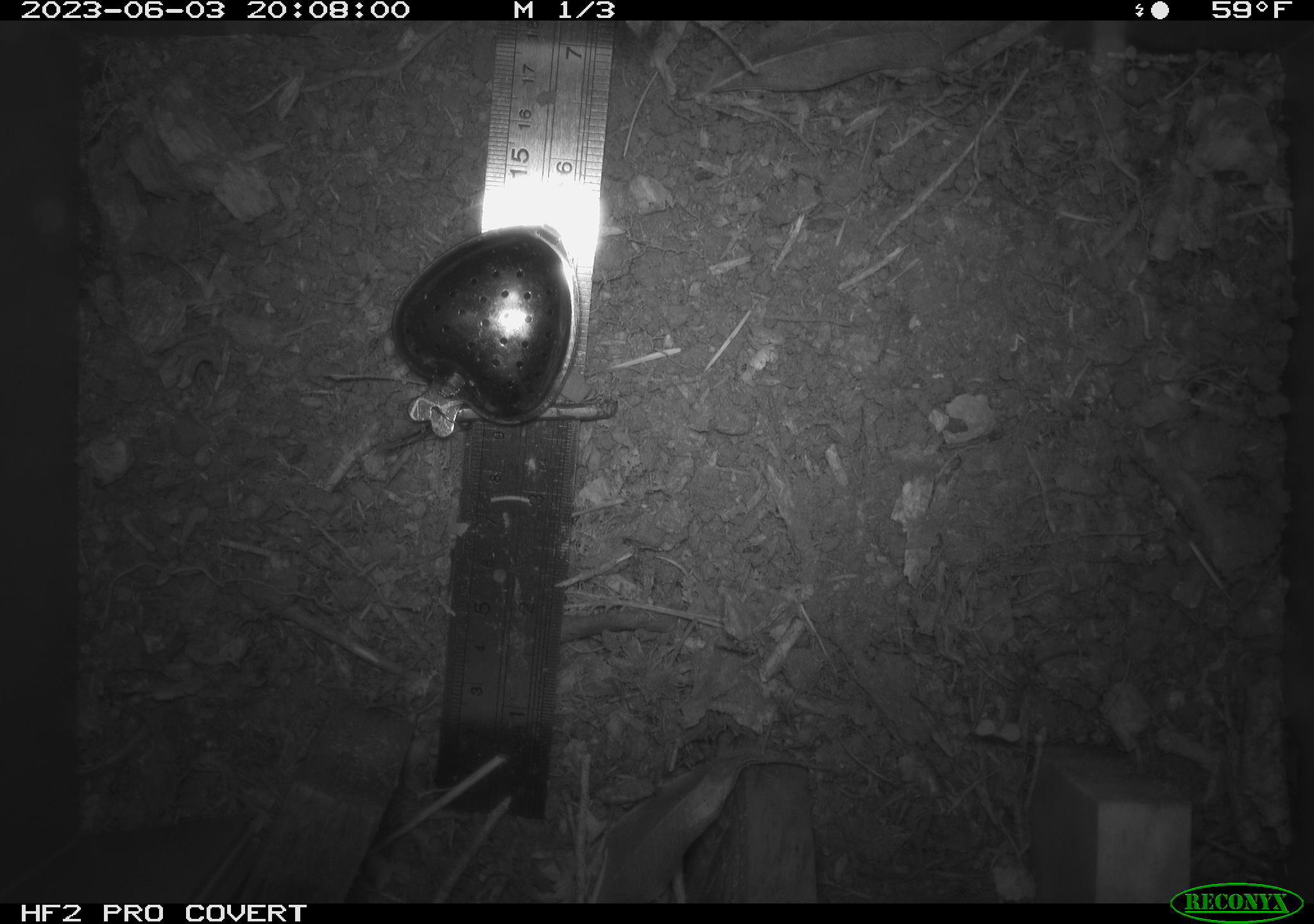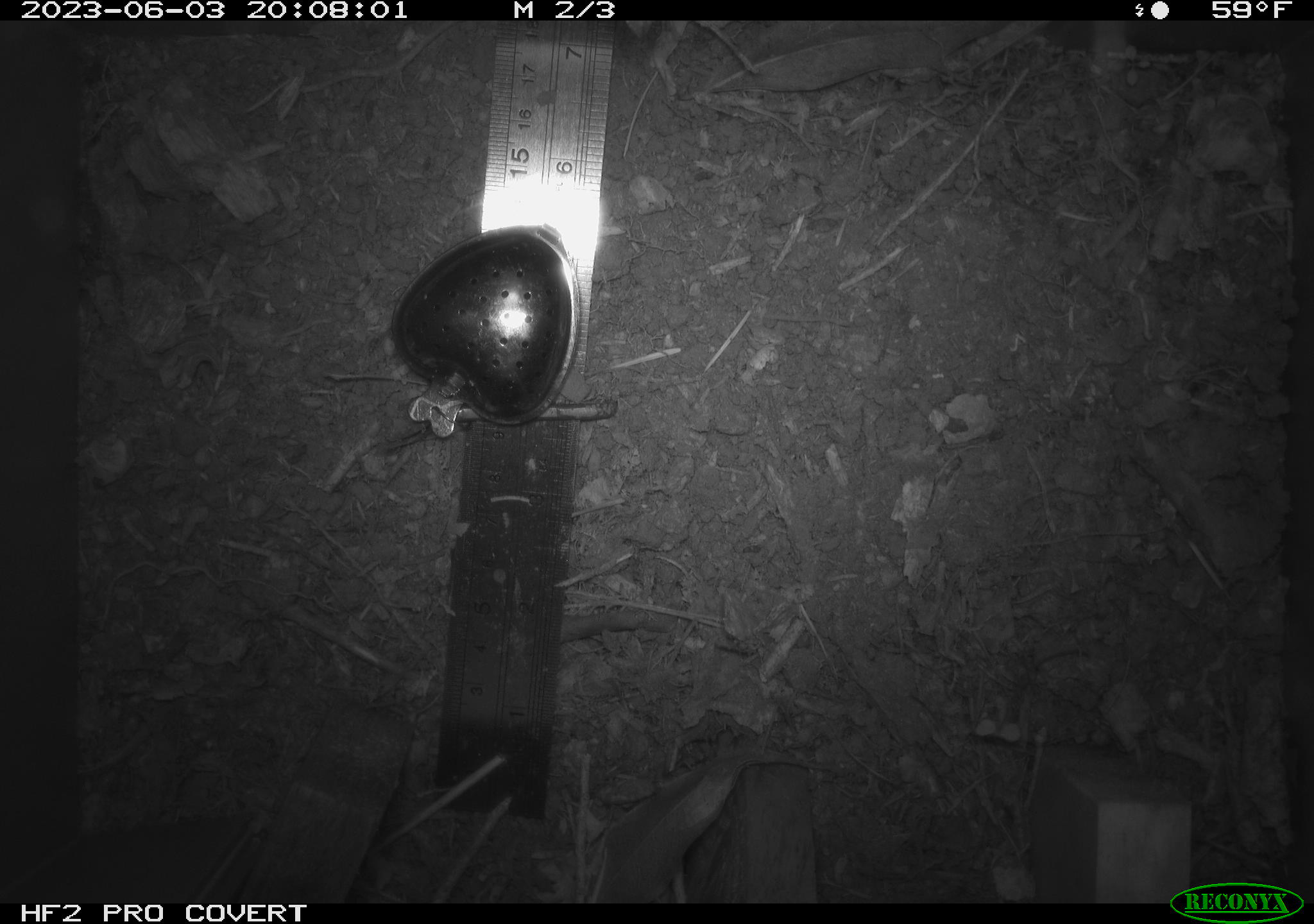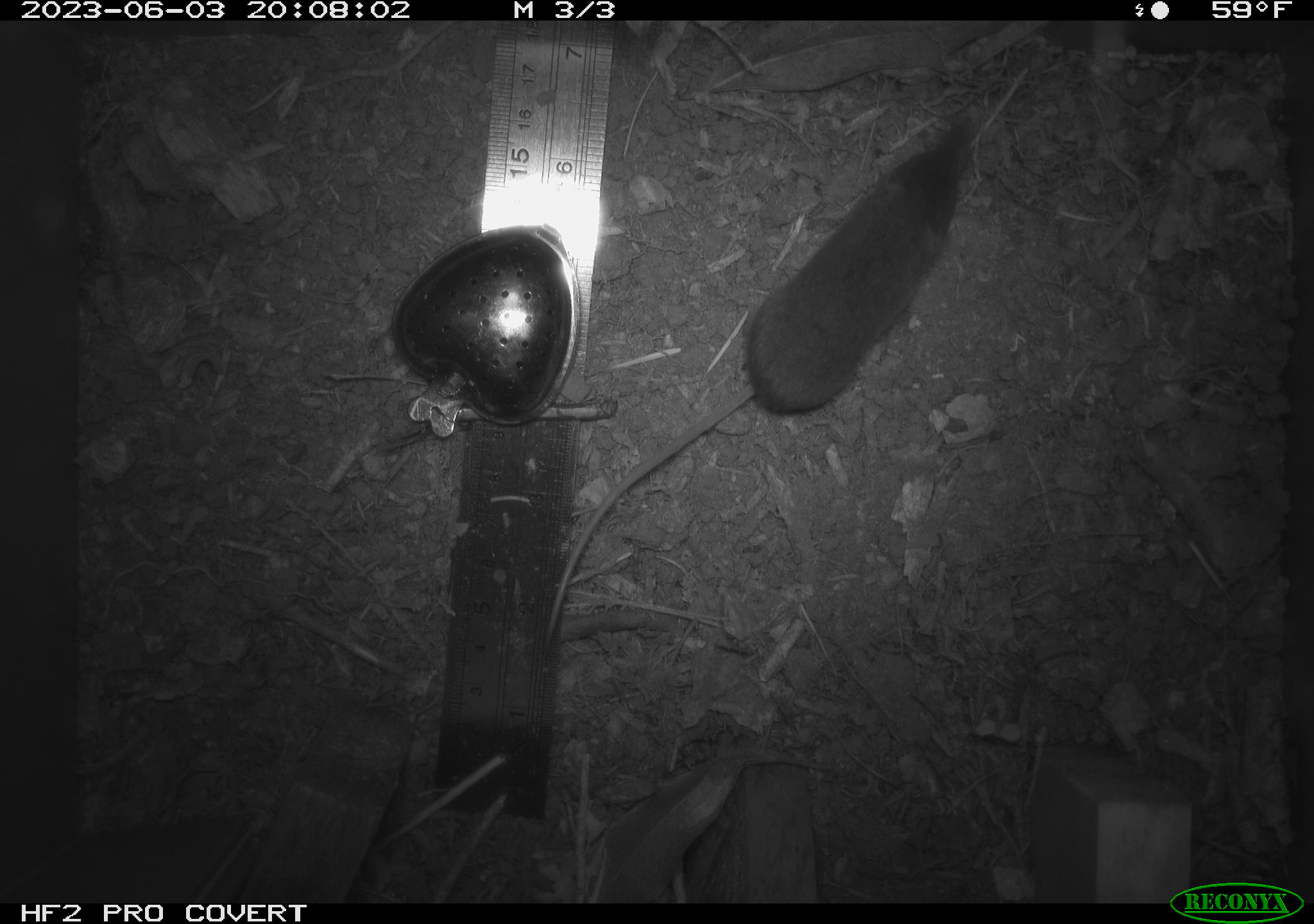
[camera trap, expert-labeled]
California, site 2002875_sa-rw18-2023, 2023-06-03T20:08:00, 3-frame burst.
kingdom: Animalia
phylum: Chordata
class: Mammalia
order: Eulipotyphla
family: Soricidae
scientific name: Soricidae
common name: shrews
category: soricidae family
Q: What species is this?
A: Soricidae family (shrews) (Soricidae).